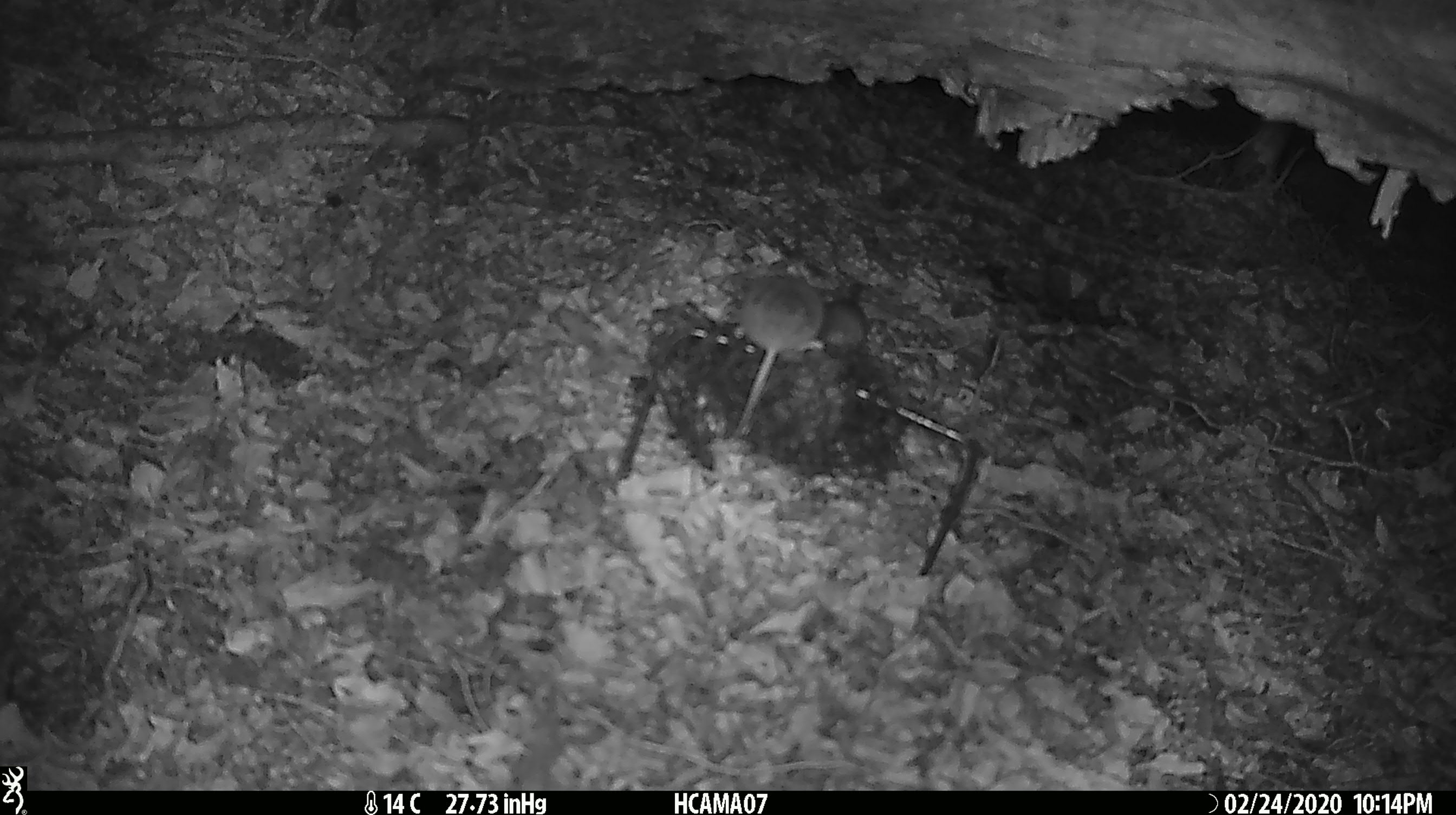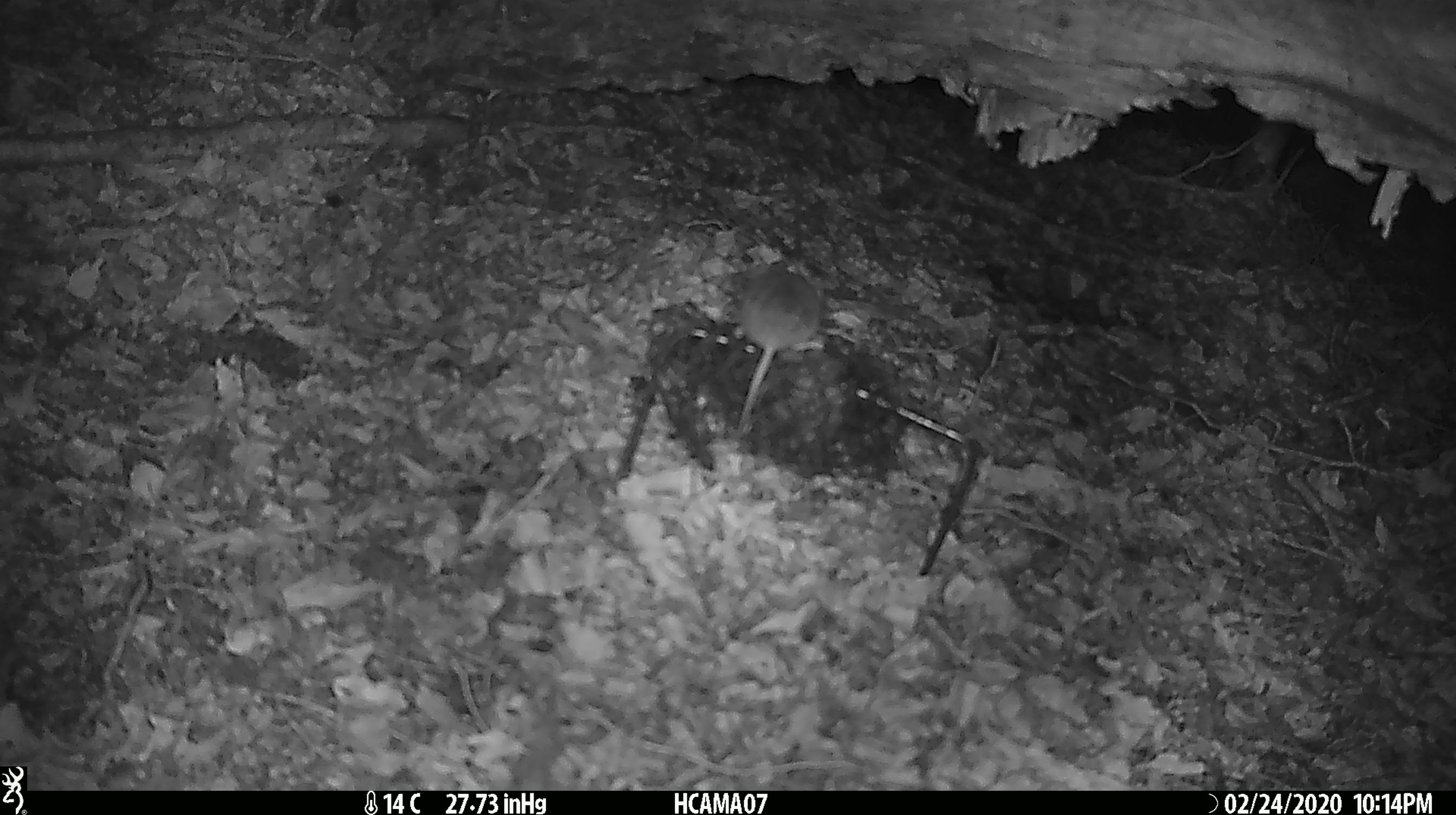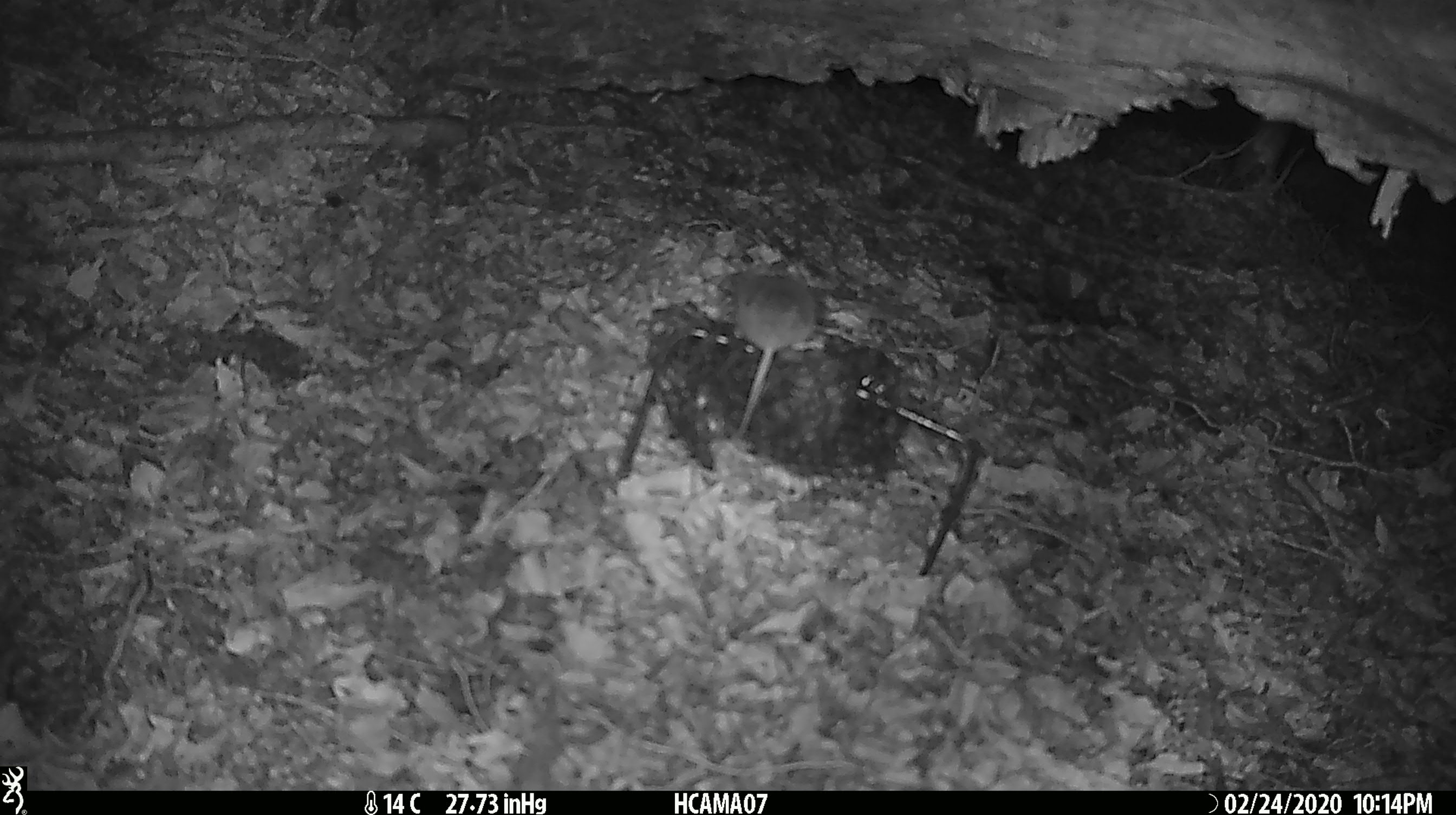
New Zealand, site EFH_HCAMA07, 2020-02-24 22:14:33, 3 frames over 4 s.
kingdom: Animalia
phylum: Chordata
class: Mammalia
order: Rodentia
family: Muridae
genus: Mus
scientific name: Mus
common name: mouse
Mouse (Mus).